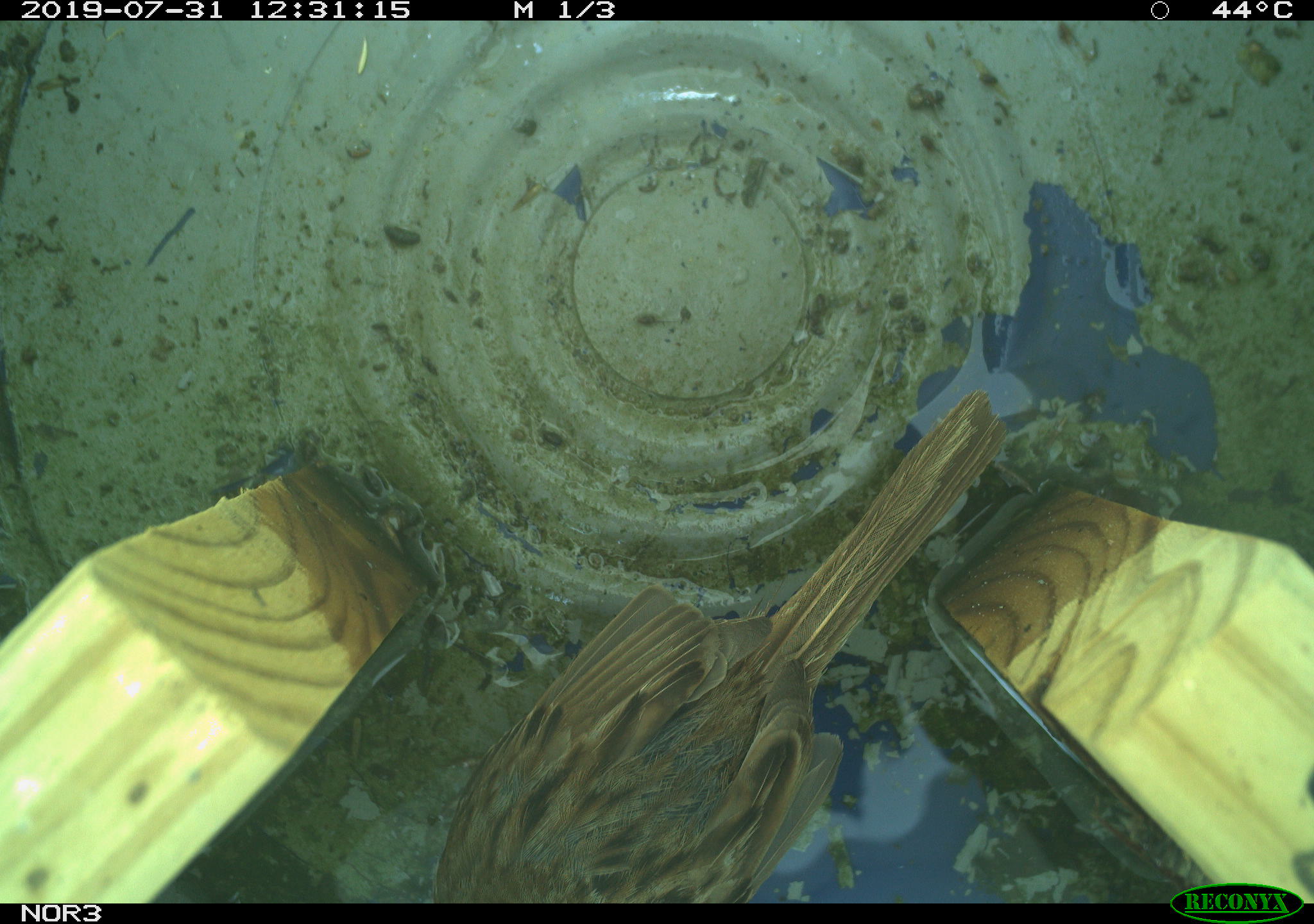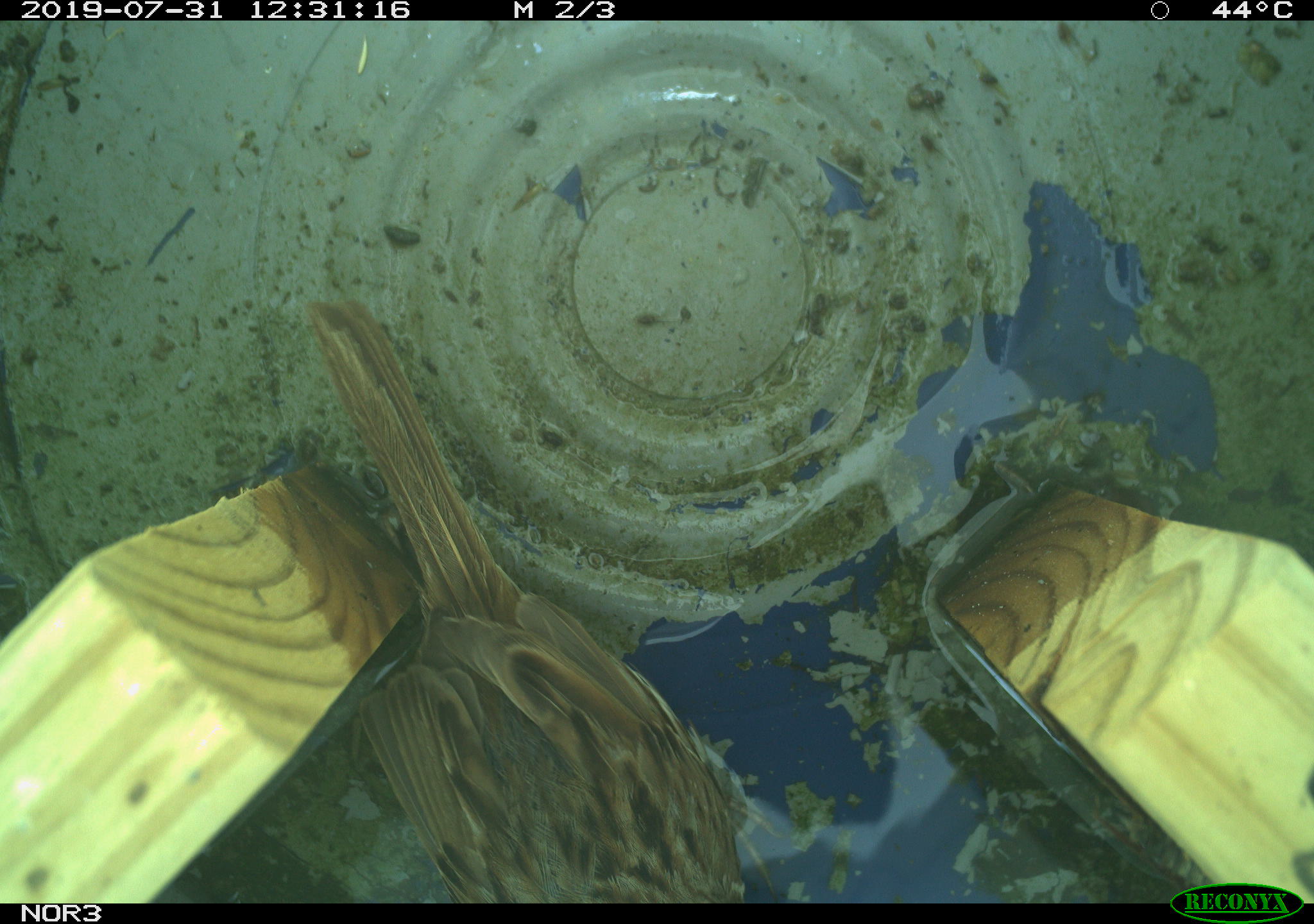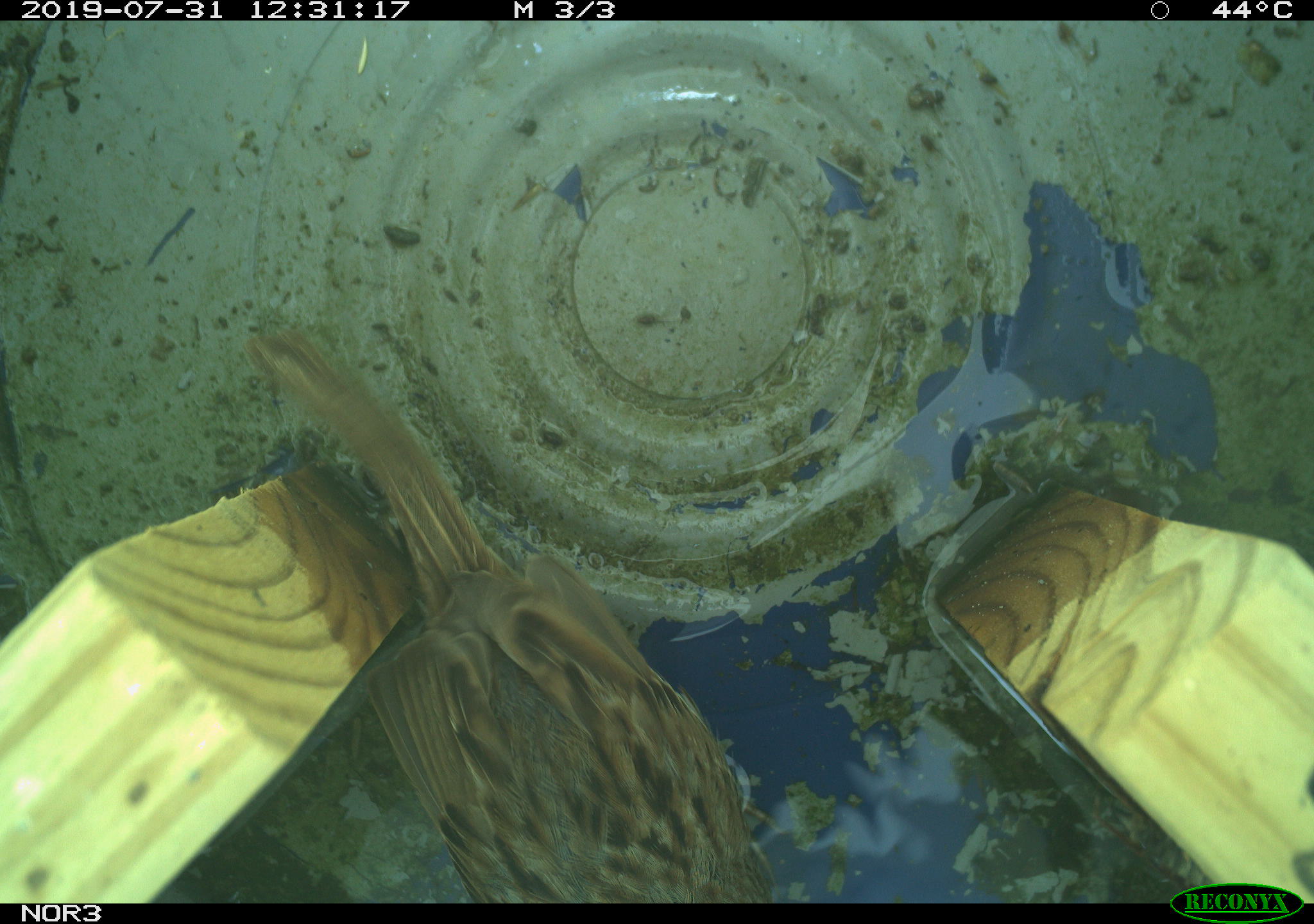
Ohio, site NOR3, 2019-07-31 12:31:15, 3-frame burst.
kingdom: Animalia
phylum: Chordata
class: Aves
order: Passeriformes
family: Passerellidae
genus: Melospiza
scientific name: Melospiza melodia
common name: song sparrow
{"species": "song sparrow (Melospiza melodia)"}